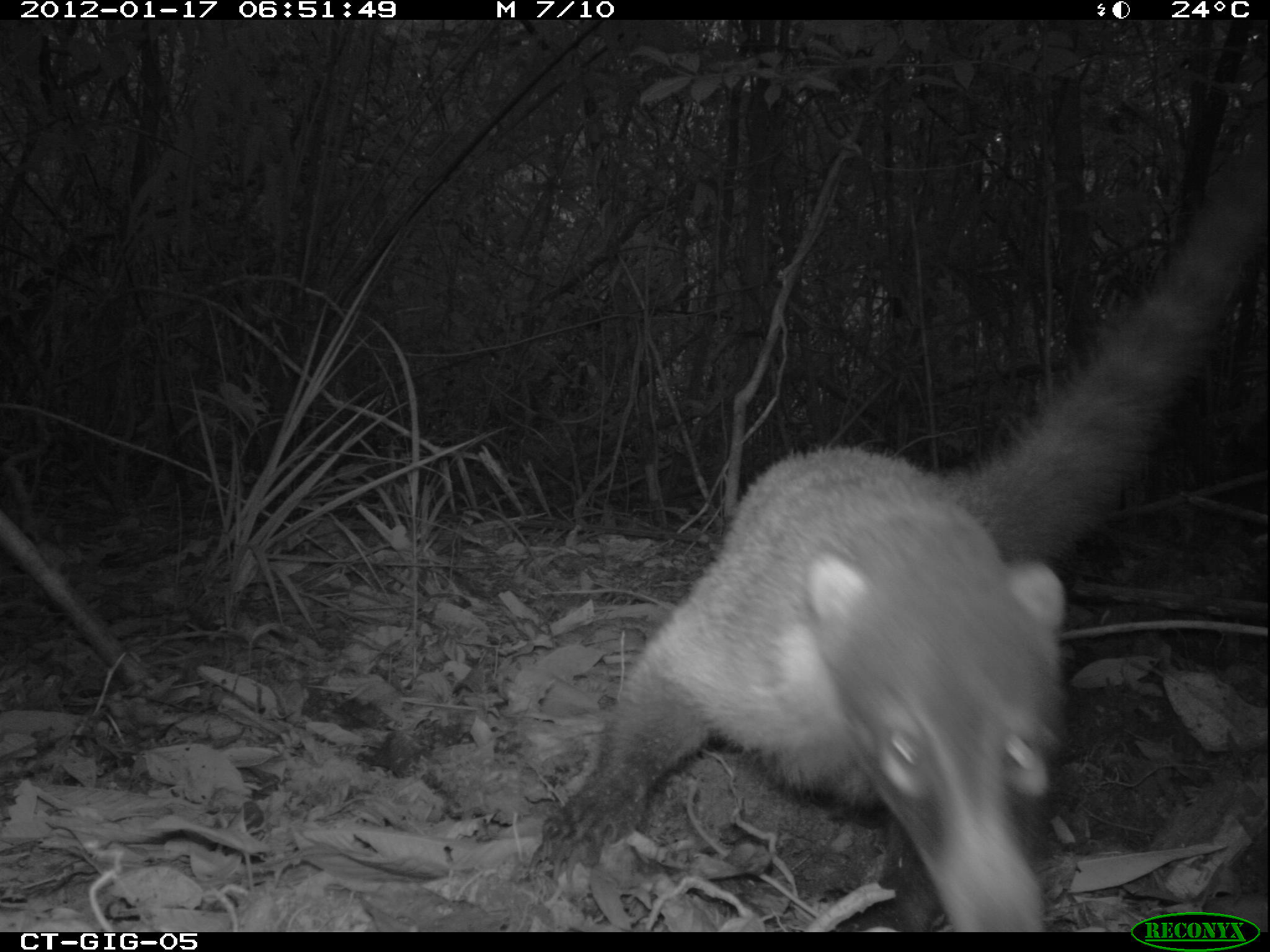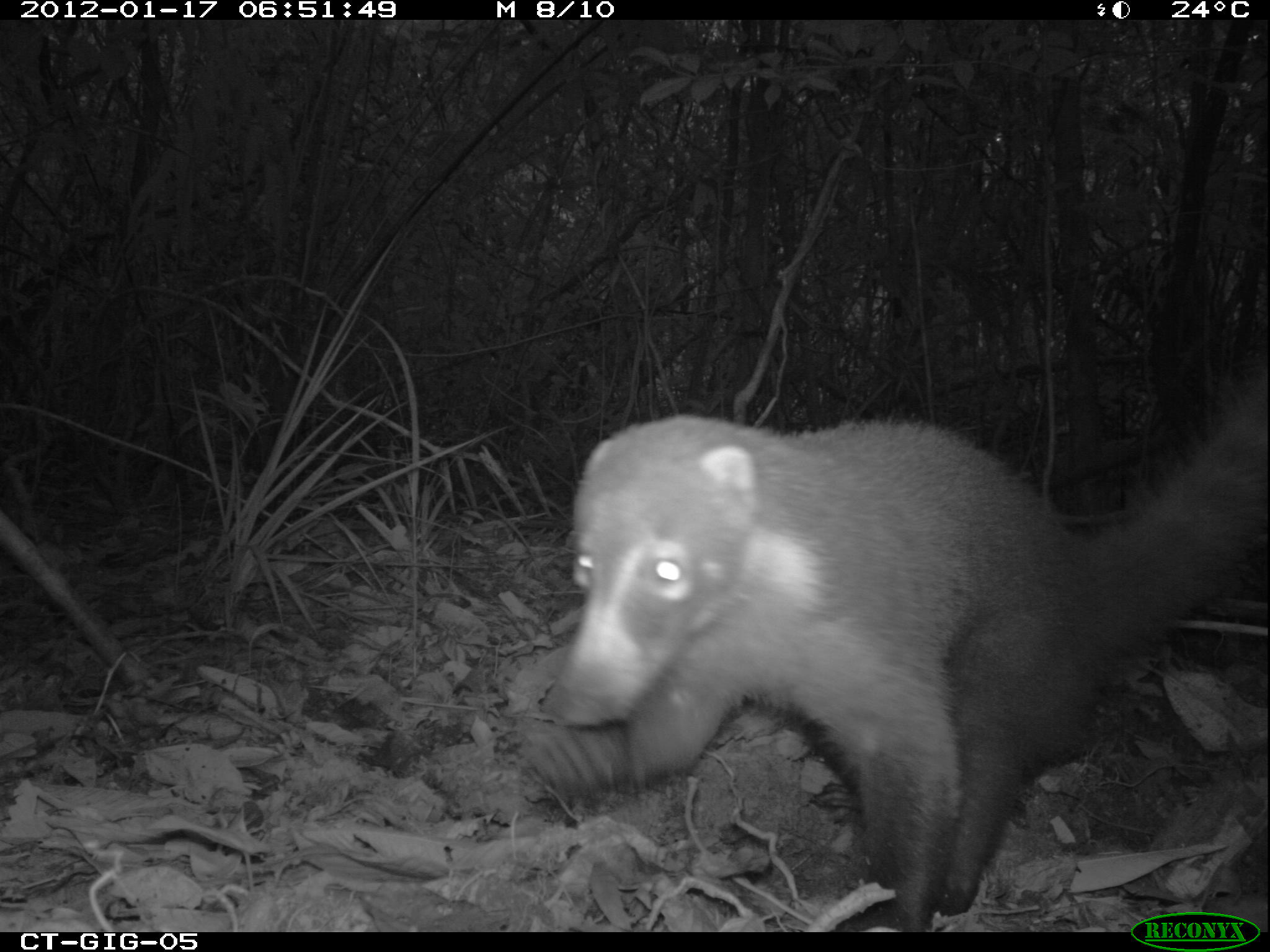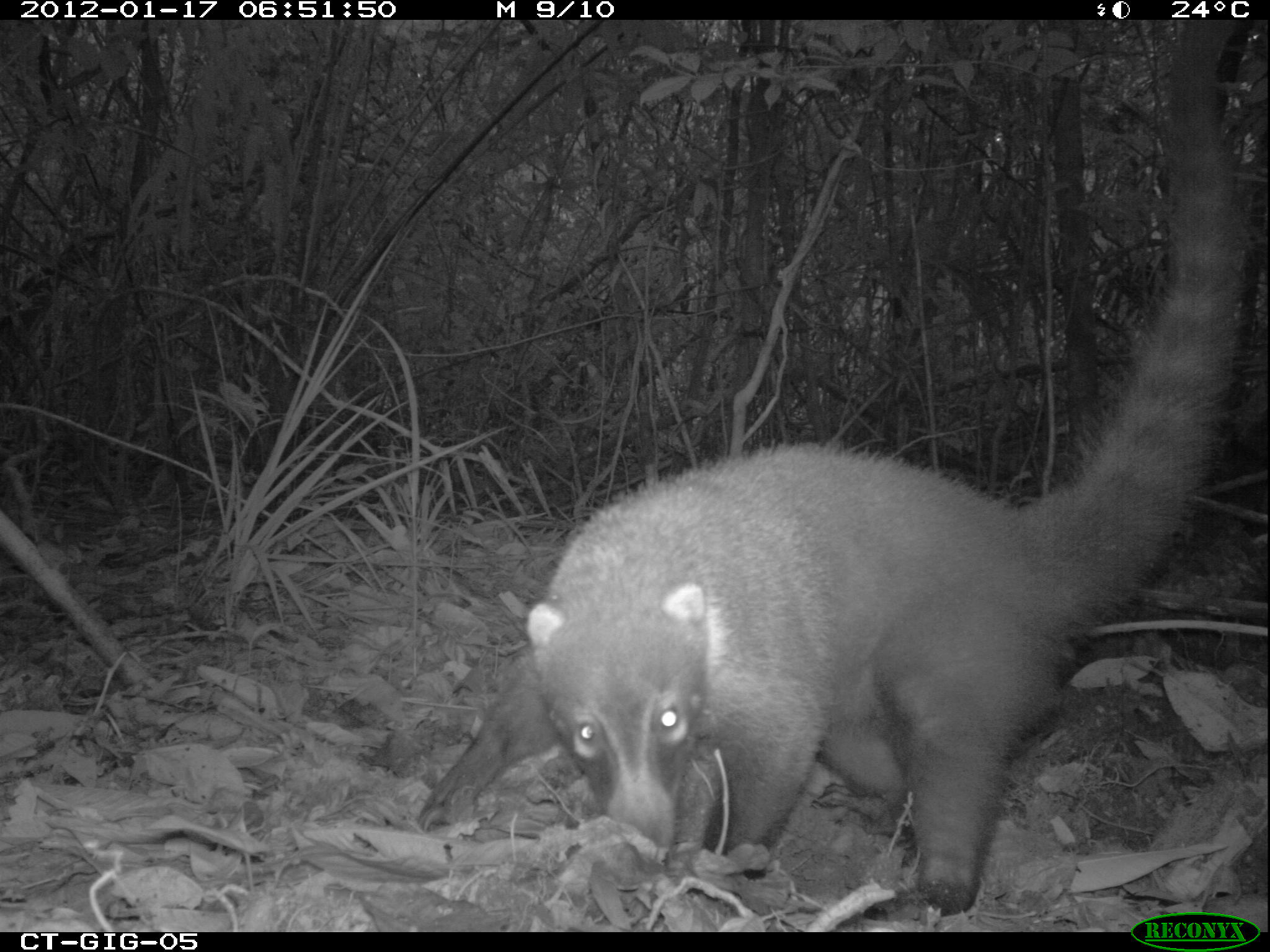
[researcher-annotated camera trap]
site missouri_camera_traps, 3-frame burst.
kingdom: Animalia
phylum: Chordata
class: Mammalia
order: Carnivora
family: Procyonidae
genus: Nasua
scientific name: Nasua narica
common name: white-nosed coati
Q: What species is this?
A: White-nosed coati (Nasua narica).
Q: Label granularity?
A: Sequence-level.